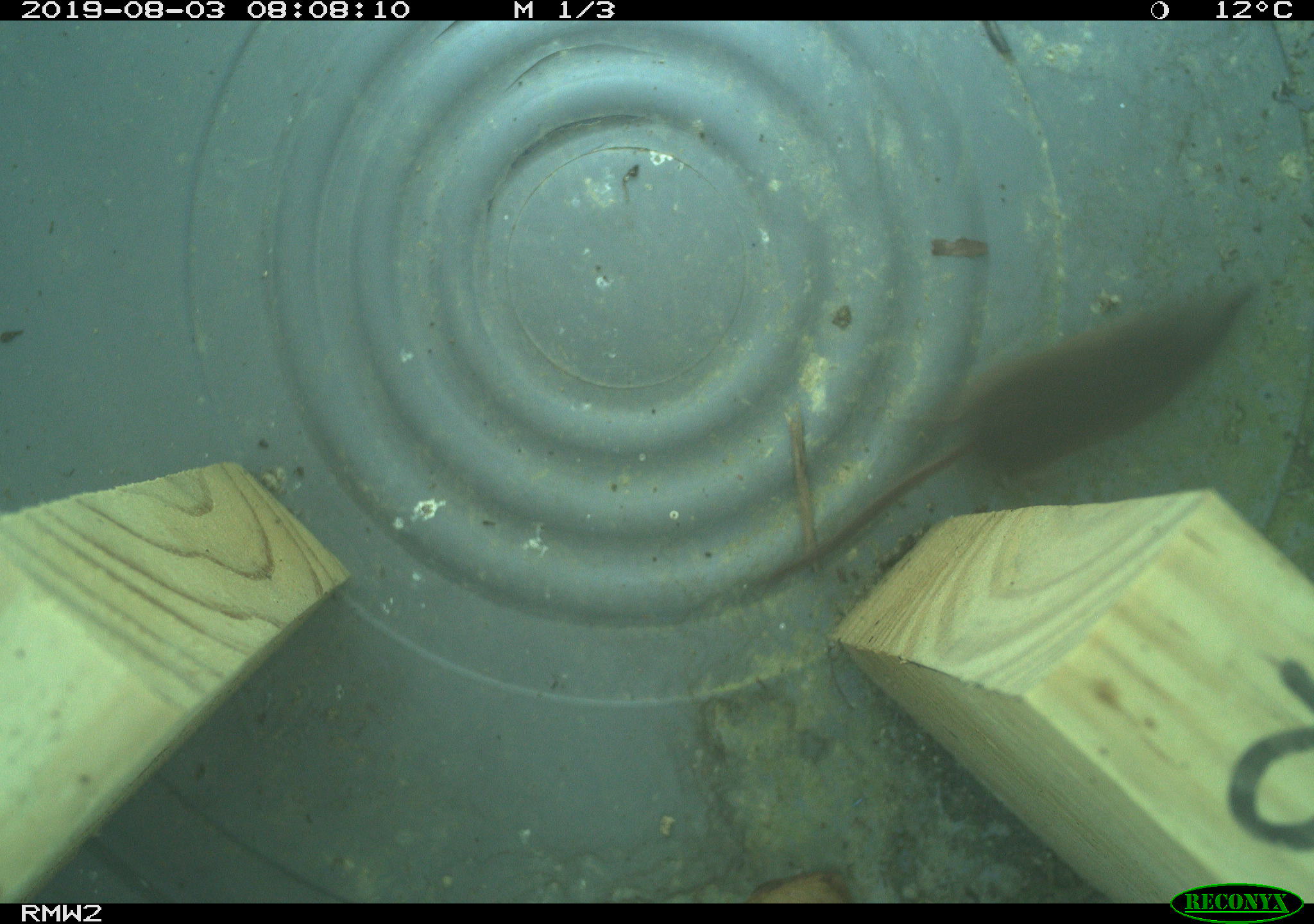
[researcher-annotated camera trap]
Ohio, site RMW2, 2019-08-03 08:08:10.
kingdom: Animalia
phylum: Chordata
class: Mammalia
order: Eulipotyphla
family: Soricidae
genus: Sorex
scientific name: Sorex cinereus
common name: masked shrew